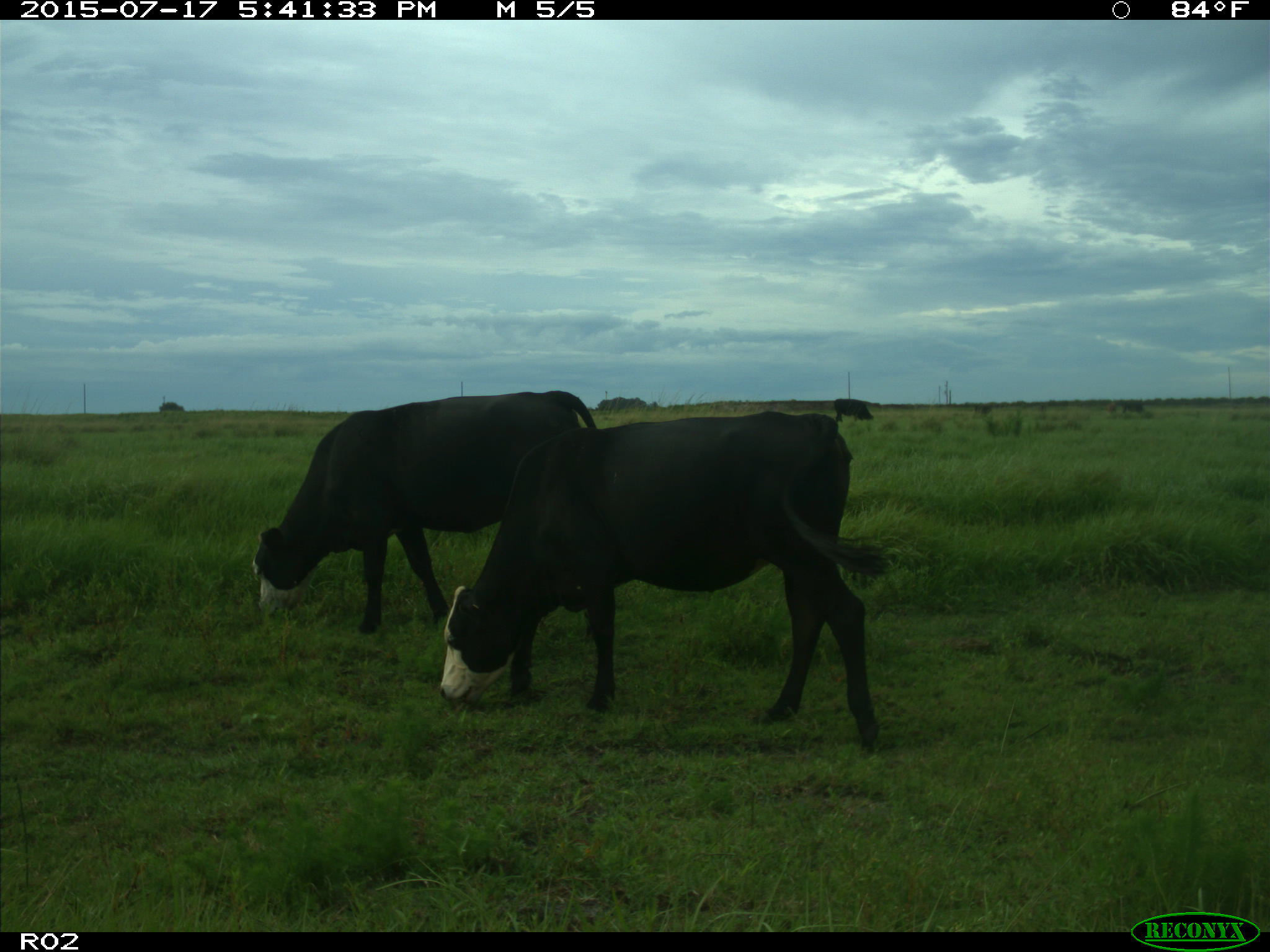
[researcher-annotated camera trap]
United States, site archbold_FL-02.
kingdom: Animalia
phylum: Chordata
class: Mammalia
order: Artiodactyla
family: Bovidae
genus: Bos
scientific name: Bos taurus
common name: domestic cow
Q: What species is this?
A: Bos taurus (domestic cow).